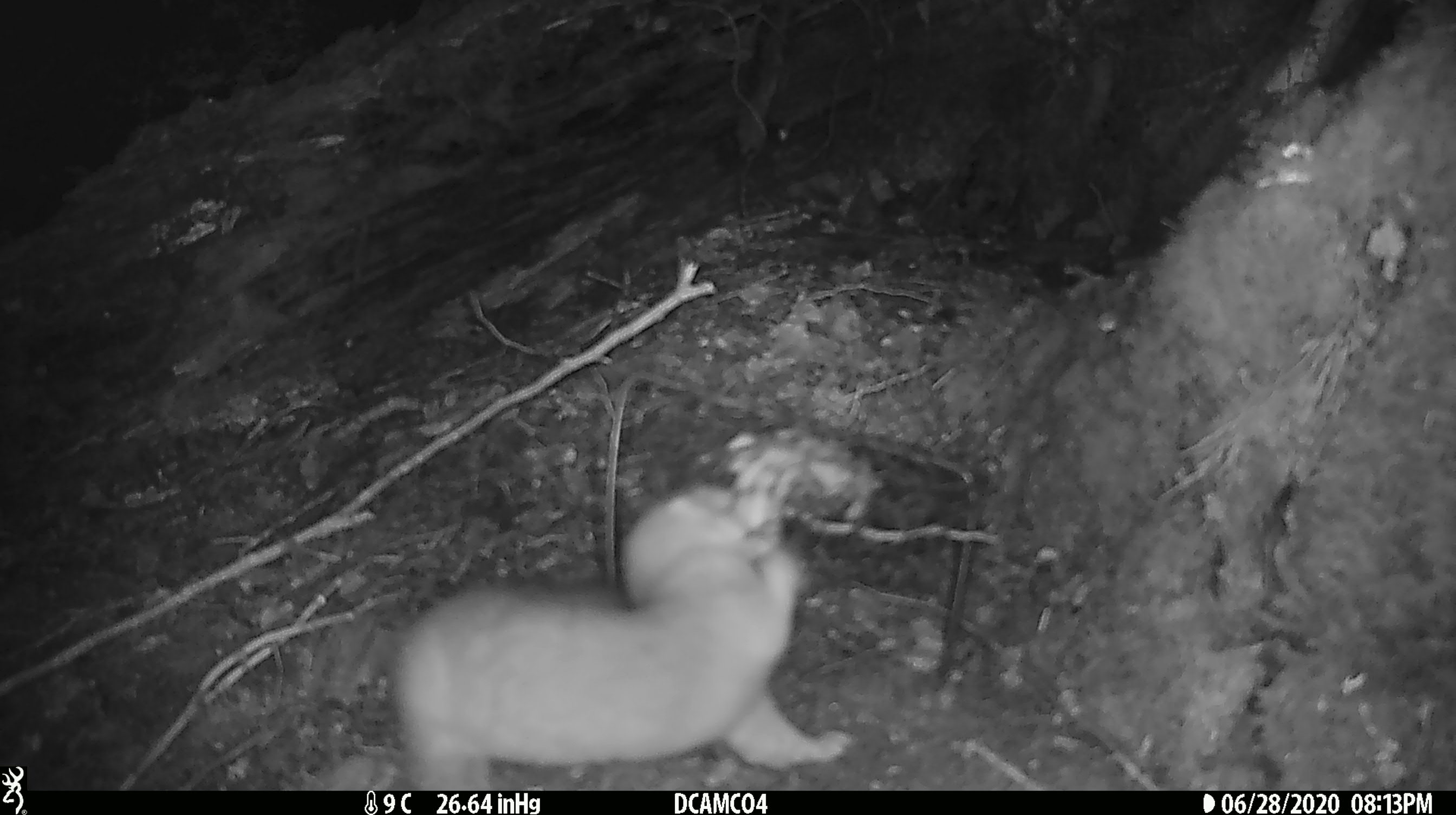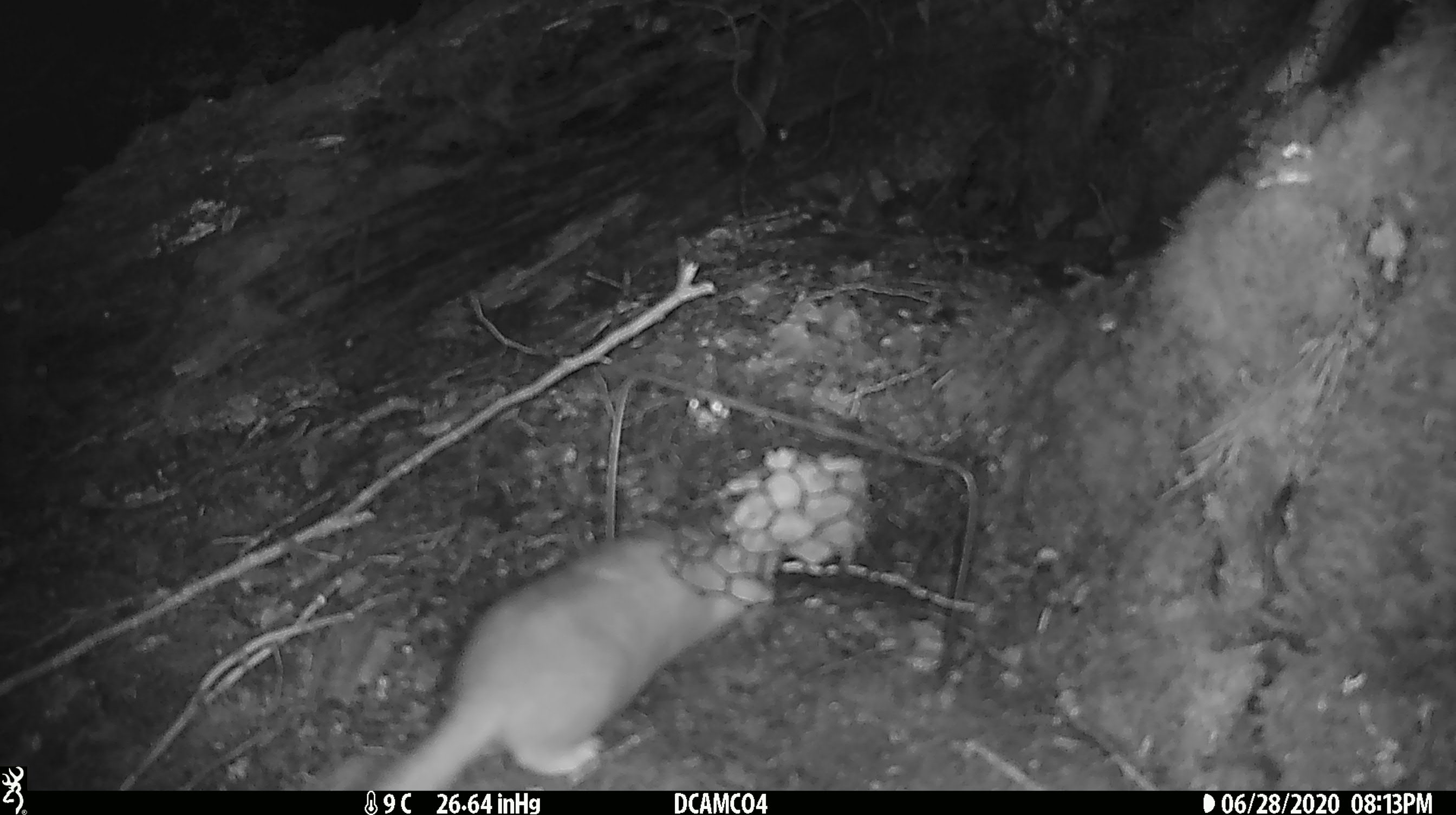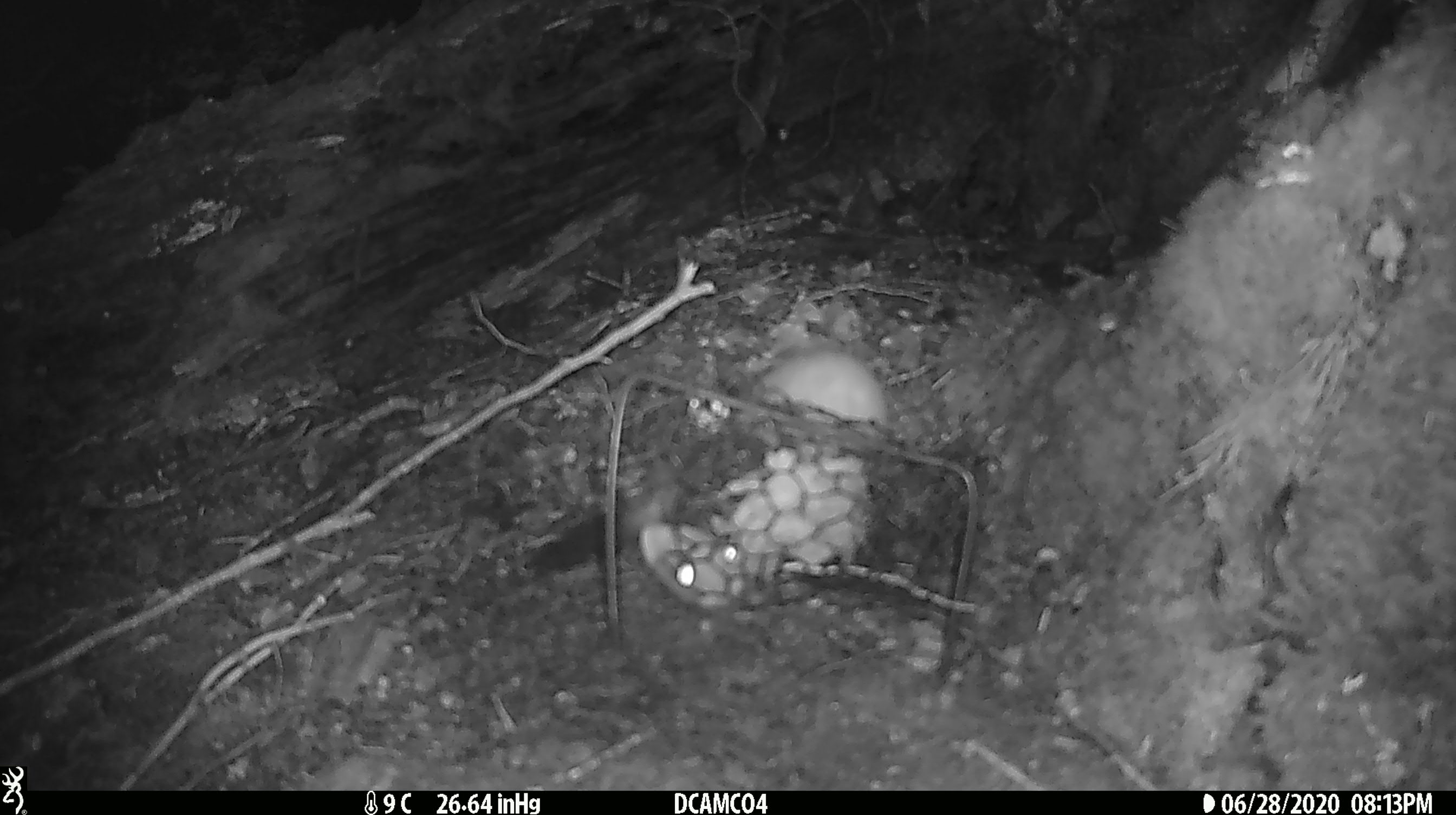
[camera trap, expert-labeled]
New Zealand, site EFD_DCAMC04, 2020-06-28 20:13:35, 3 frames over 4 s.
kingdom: Animalia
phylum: Chordata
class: Mammalia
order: Carnivora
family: Mustelidae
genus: Mustela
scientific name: Mustela erminea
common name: stoat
Stoat (Mustela erminea).